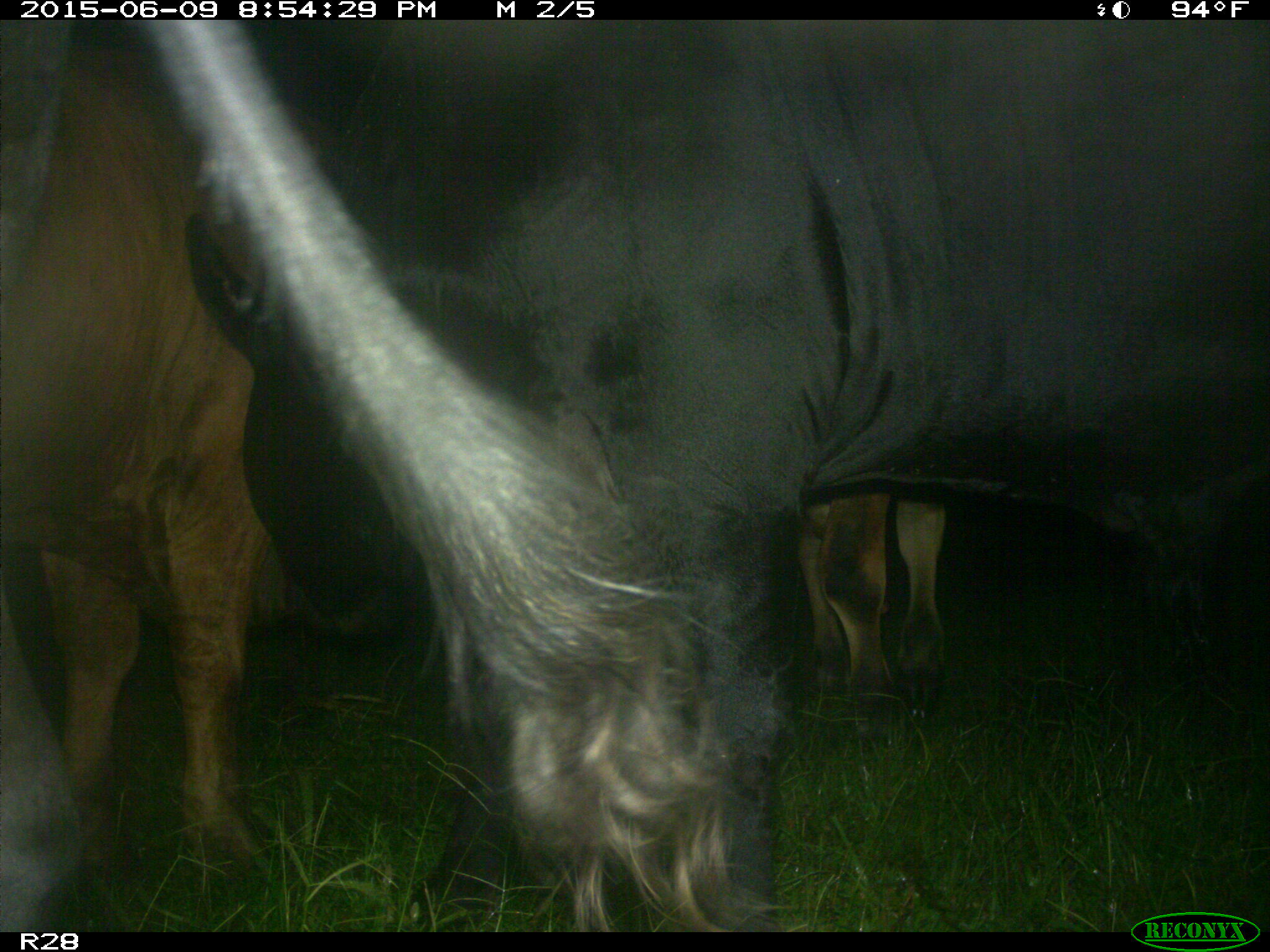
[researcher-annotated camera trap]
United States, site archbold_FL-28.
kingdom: Animalia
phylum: Chordata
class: Mammalia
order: Artiodactyla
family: Bovidae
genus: Bos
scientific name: Bos taurus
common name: domestic cow